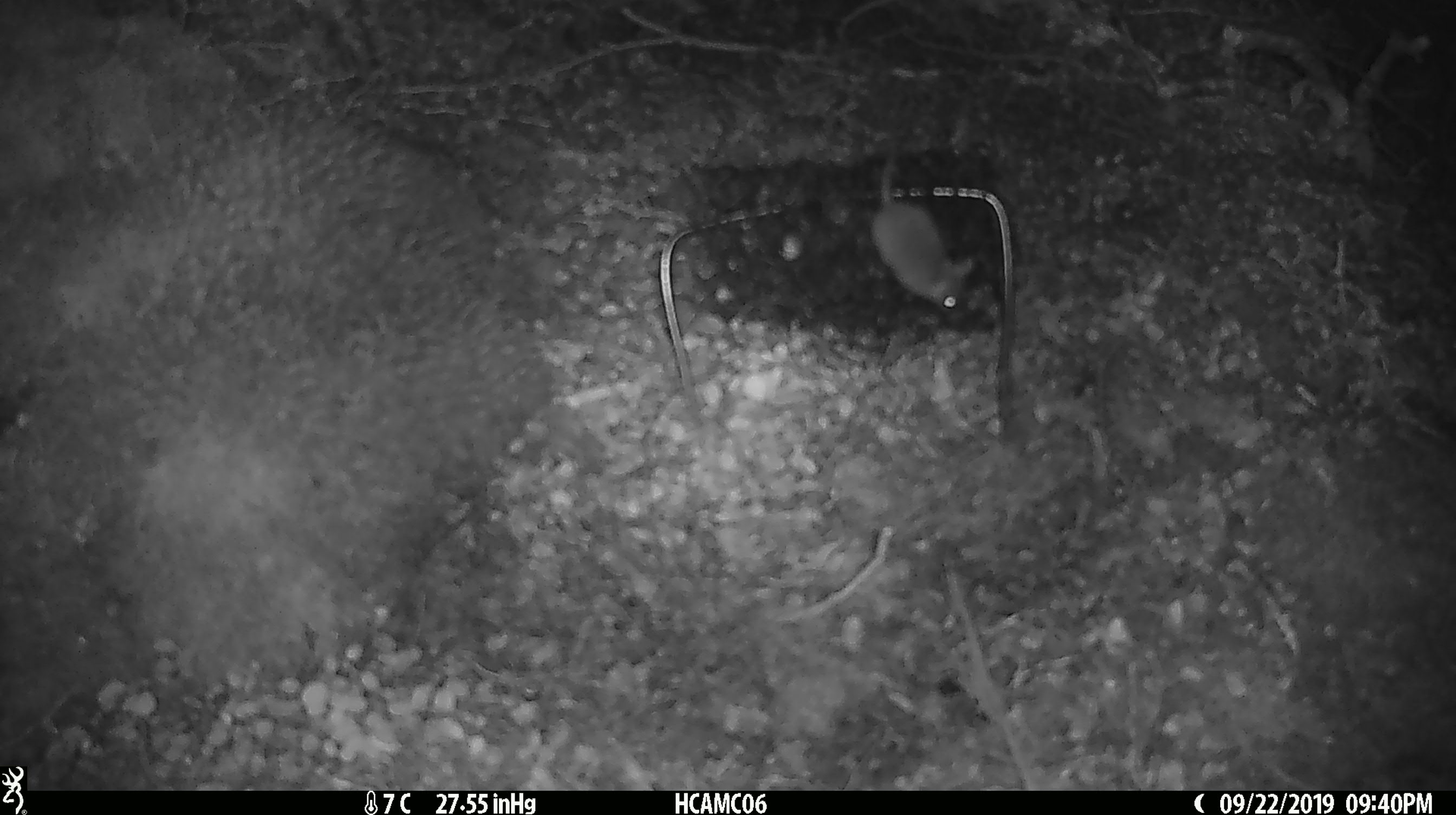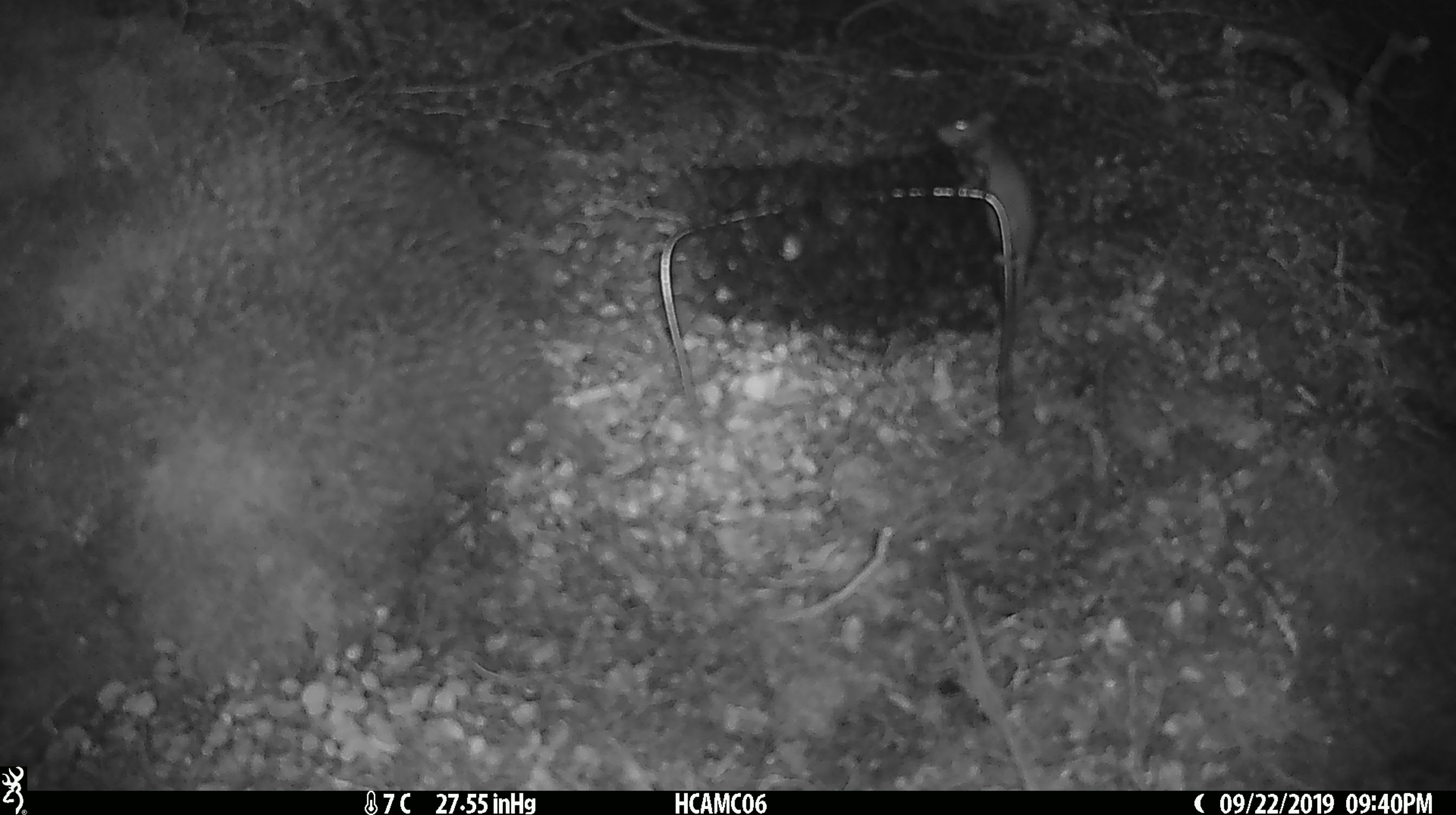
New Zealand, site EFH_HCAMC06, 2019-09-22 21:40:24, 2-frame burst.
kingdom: Animalia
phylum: Chordata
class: Mammalia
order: Rodentia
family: Muridae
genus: Mus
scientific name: Mus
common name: mouse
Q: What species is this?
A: Mouse (Mus).